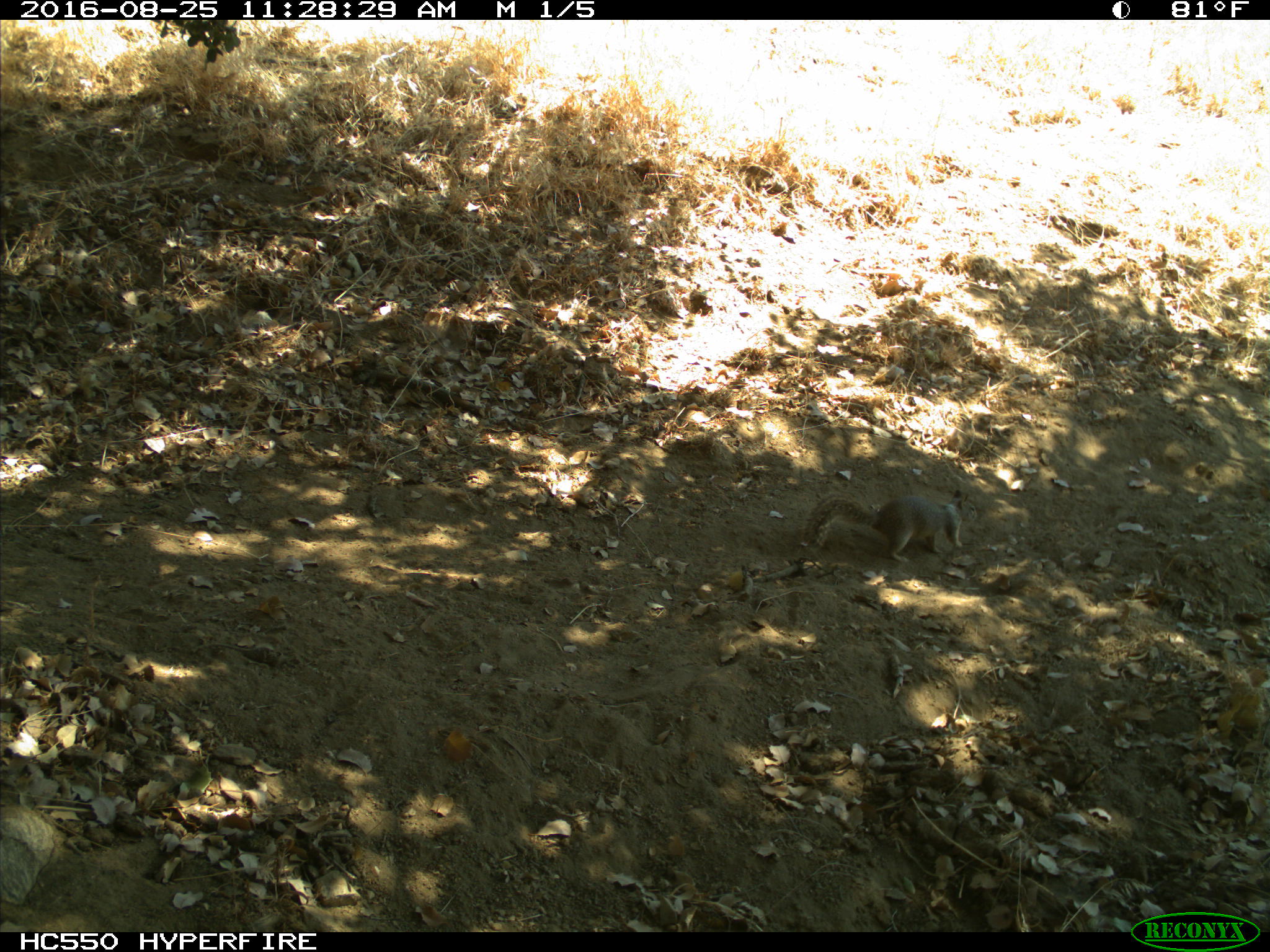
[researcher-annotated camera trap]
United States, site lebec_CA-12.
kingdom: Animalia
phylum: Chordata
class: Mammalia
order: Rodentia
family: Sciuridae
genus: Otospermophilus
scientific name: Otospermophilus beecheyi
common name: california ground squirrel